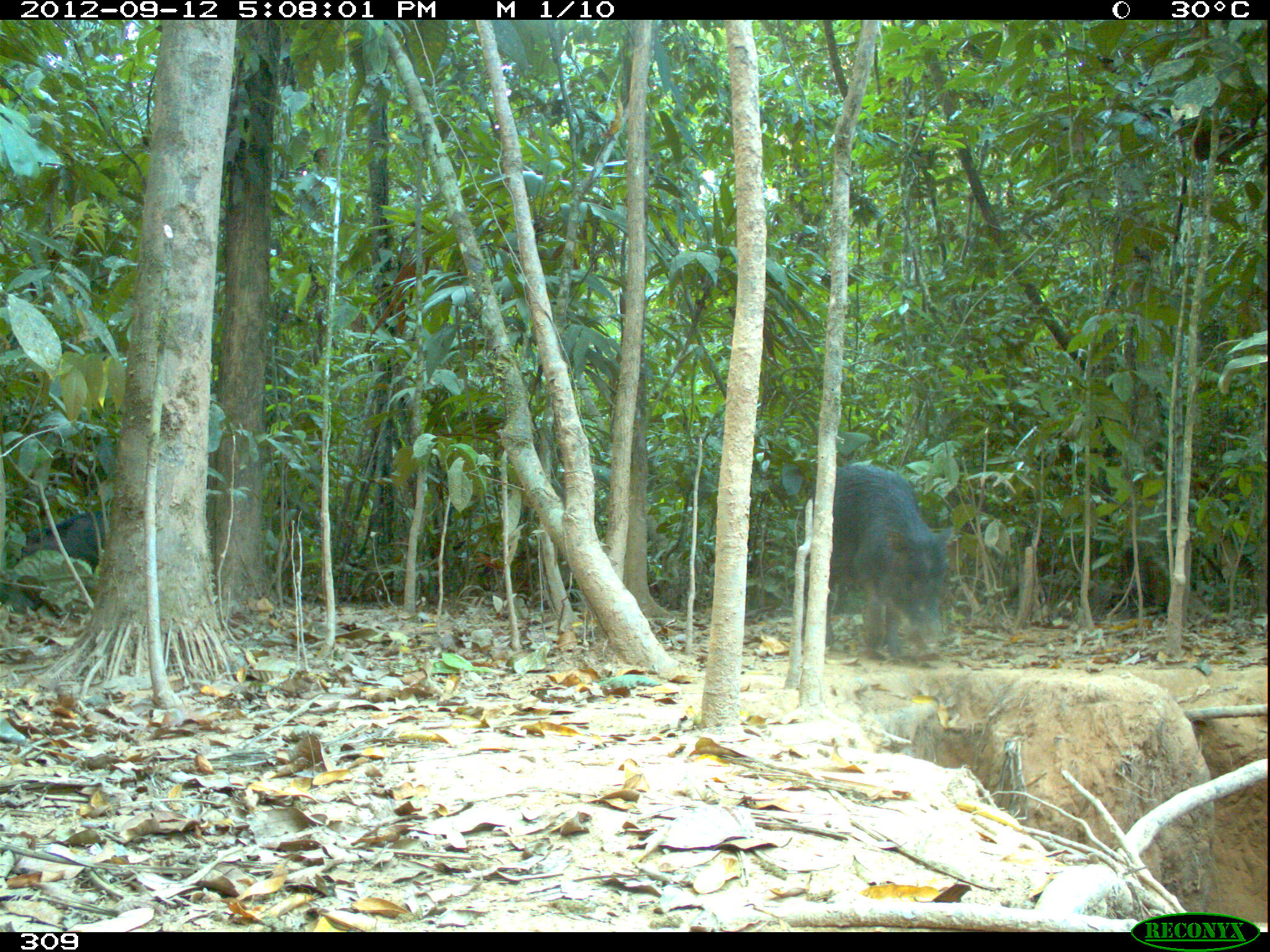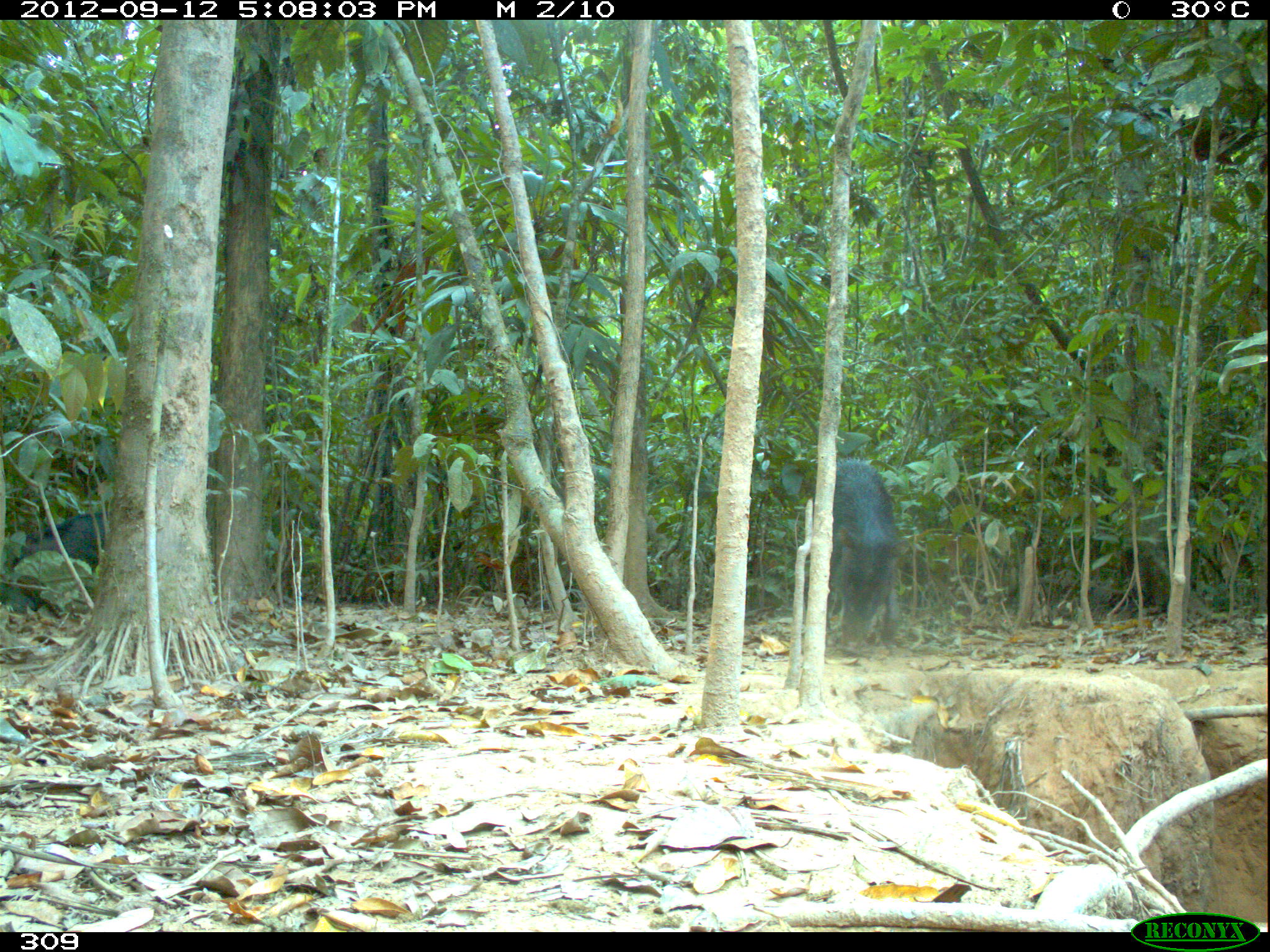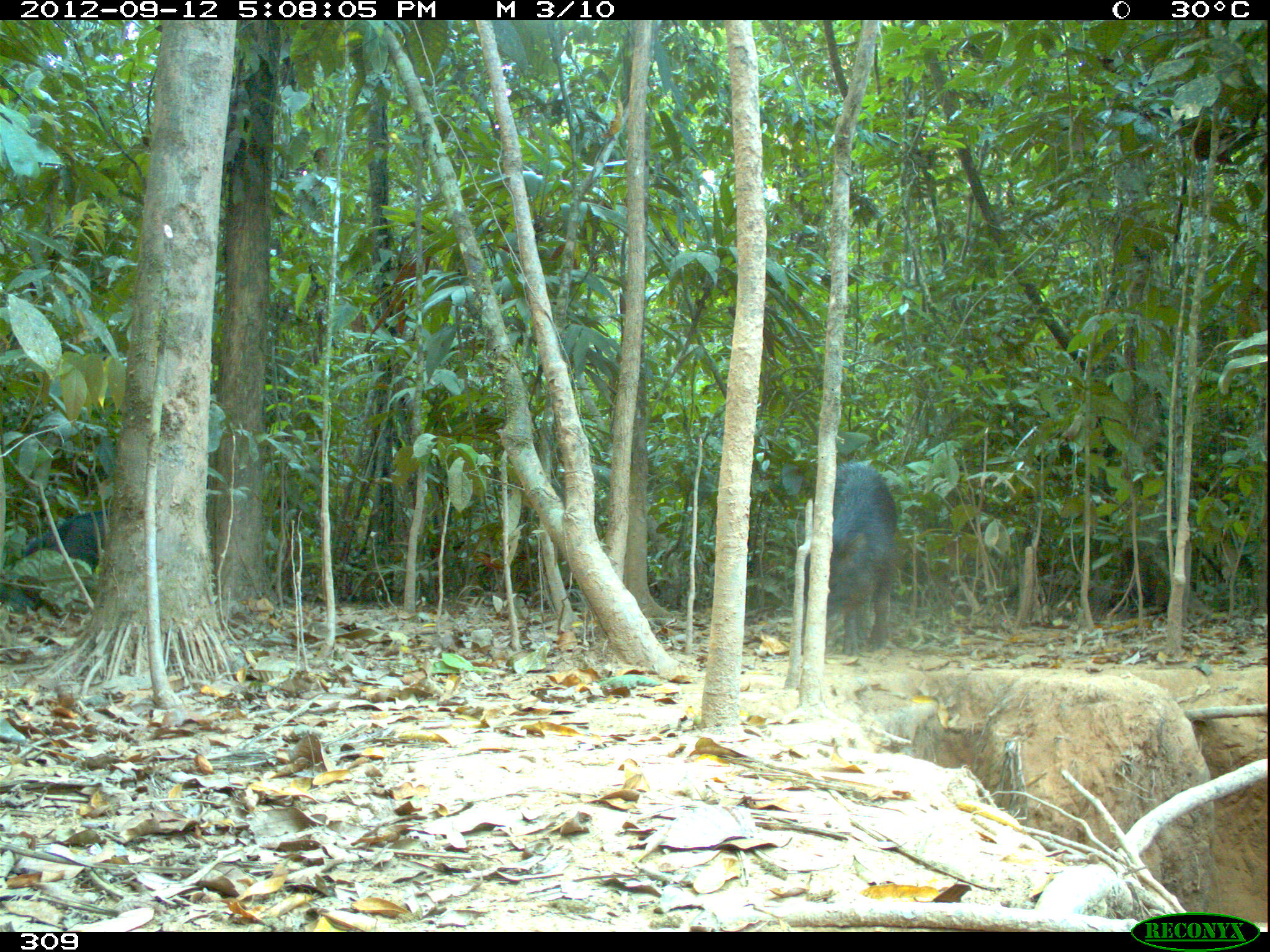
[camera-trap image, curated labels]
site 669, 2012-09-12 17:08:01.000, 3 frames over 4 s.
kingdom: Animalia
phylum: Chordata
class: Mammalia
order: Artiodactyla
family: Tayassuidae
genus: Tayassu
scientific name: Tayassu pecari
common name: white-lipped peccary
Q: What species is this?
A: Tayassu pecari (white-lipped peccary).